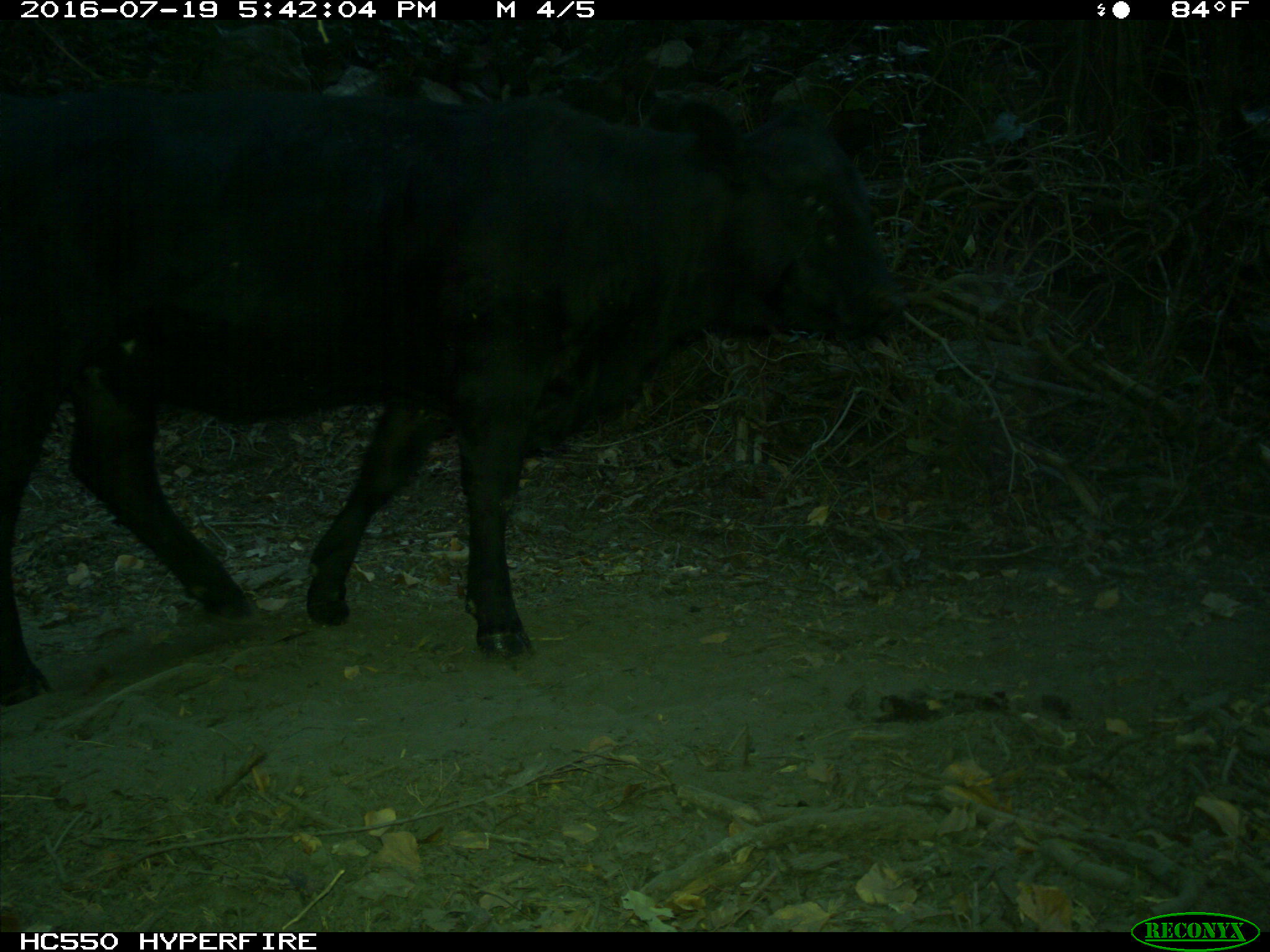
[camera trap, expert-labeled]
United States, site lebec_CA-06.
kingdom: Animalia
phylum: Chordata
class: Mammalia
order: Artiodactyla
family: Bovidae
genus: Bos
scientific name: Bos taurus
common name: domestic cow